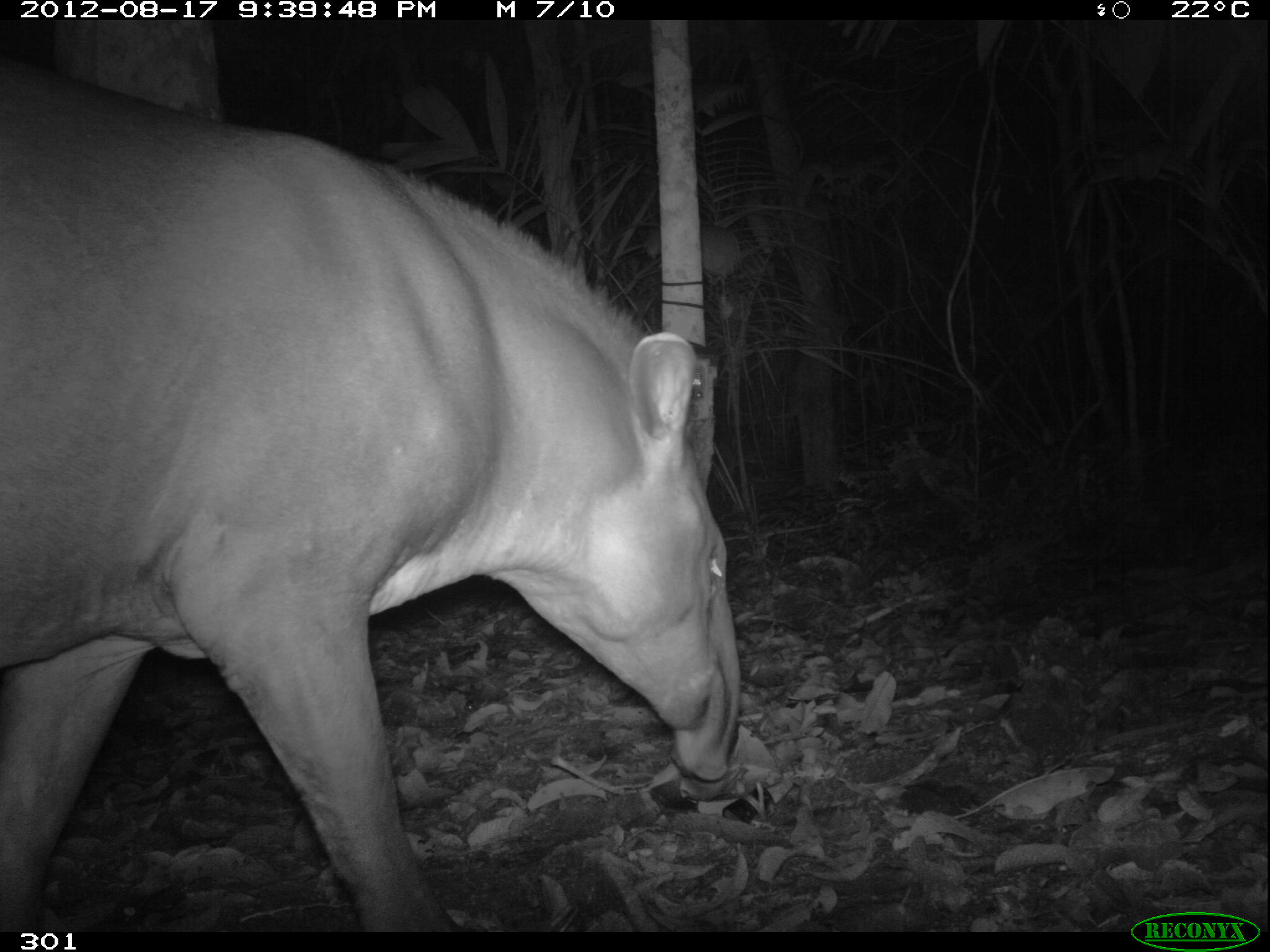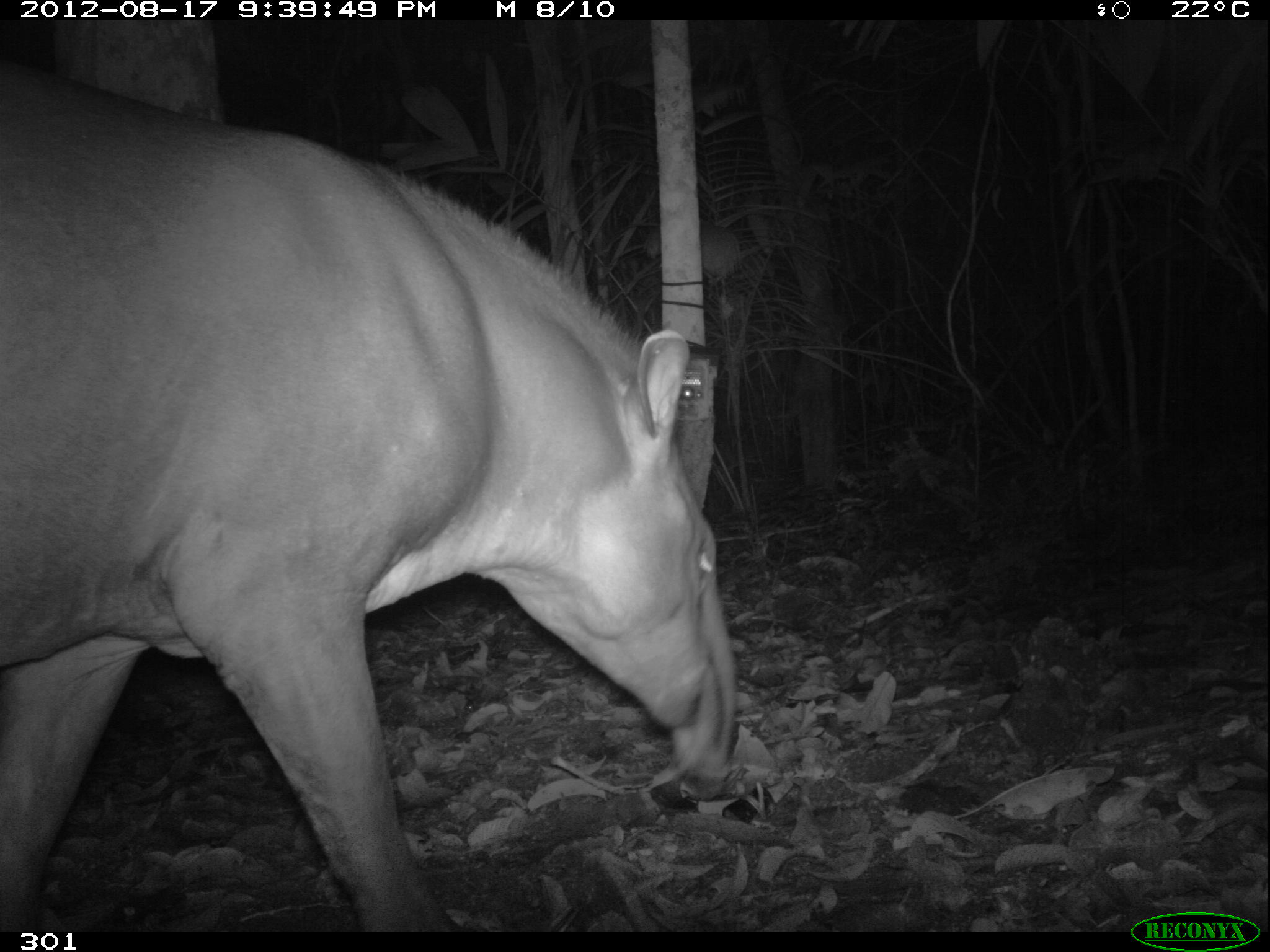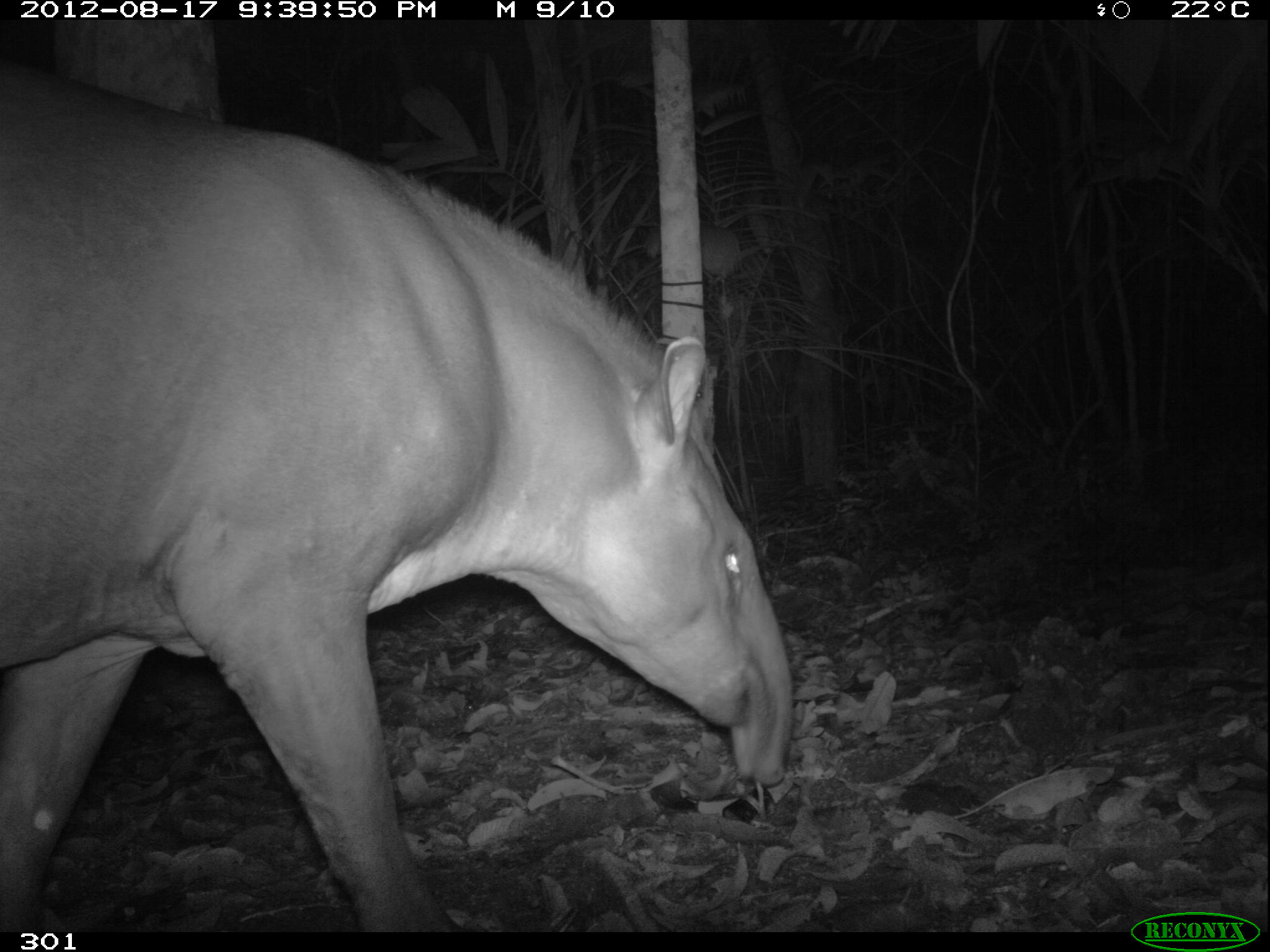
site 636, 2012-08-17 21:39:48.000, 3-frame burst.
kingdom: Animalia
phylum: Chordata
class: Mammalia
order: Perissodactyla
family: Tapiridae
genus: Tapirus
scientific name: Tapirus terrestris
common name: south american tapir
Tapirus terrestris (south american tapir).